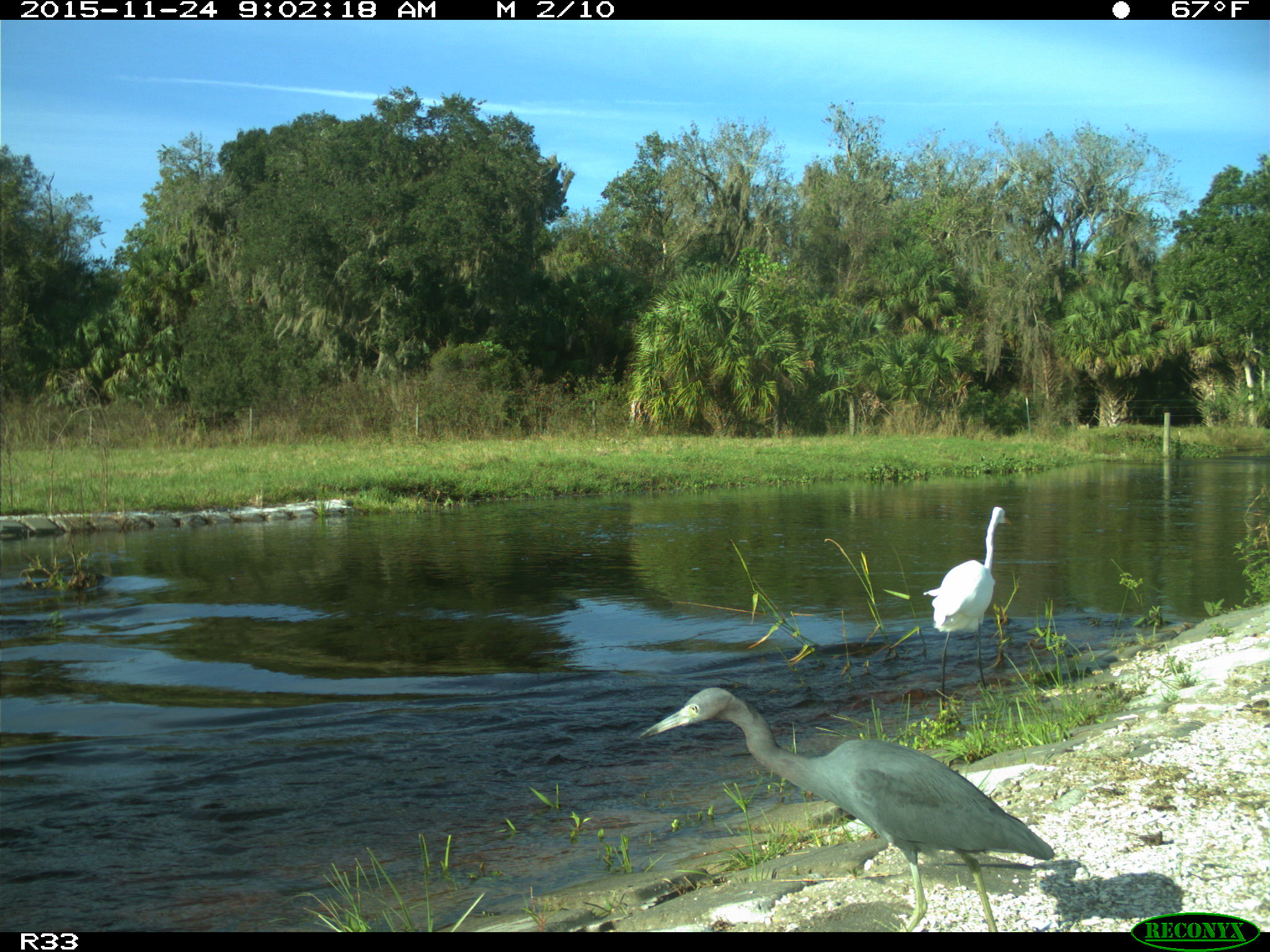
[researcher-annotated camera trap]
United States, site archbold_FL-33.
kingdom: Animalia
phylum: Chordata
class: Aves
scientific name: Aves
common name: birds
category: unidentified bird